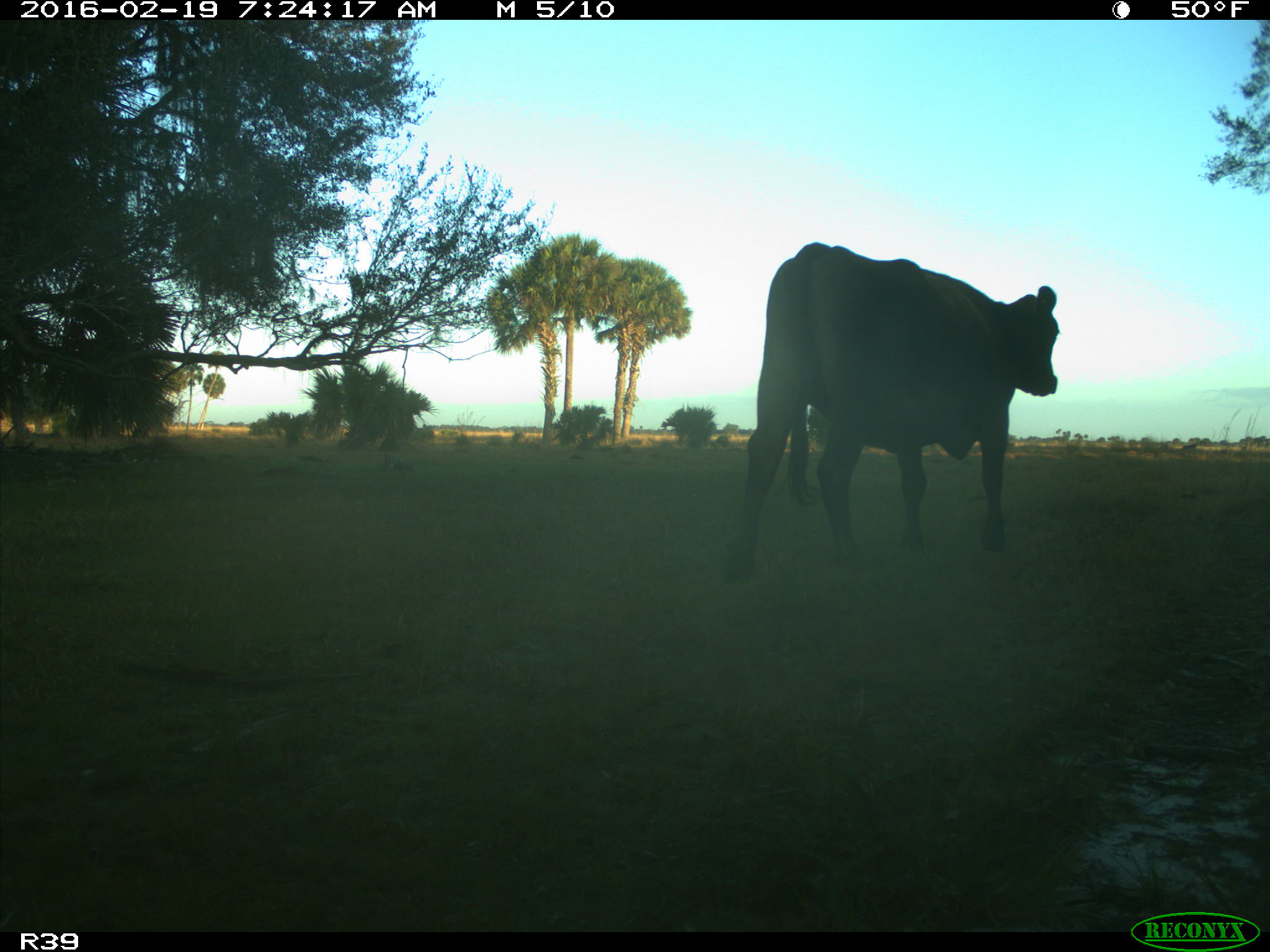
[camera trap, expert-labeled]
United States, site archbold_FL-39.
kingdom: Animalia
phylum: Chordata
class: Mammalia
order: Artiodactyla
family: Bovidae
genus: Bos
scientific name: Bos taurus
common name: domestic cow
Bos taurus (domestic cow).